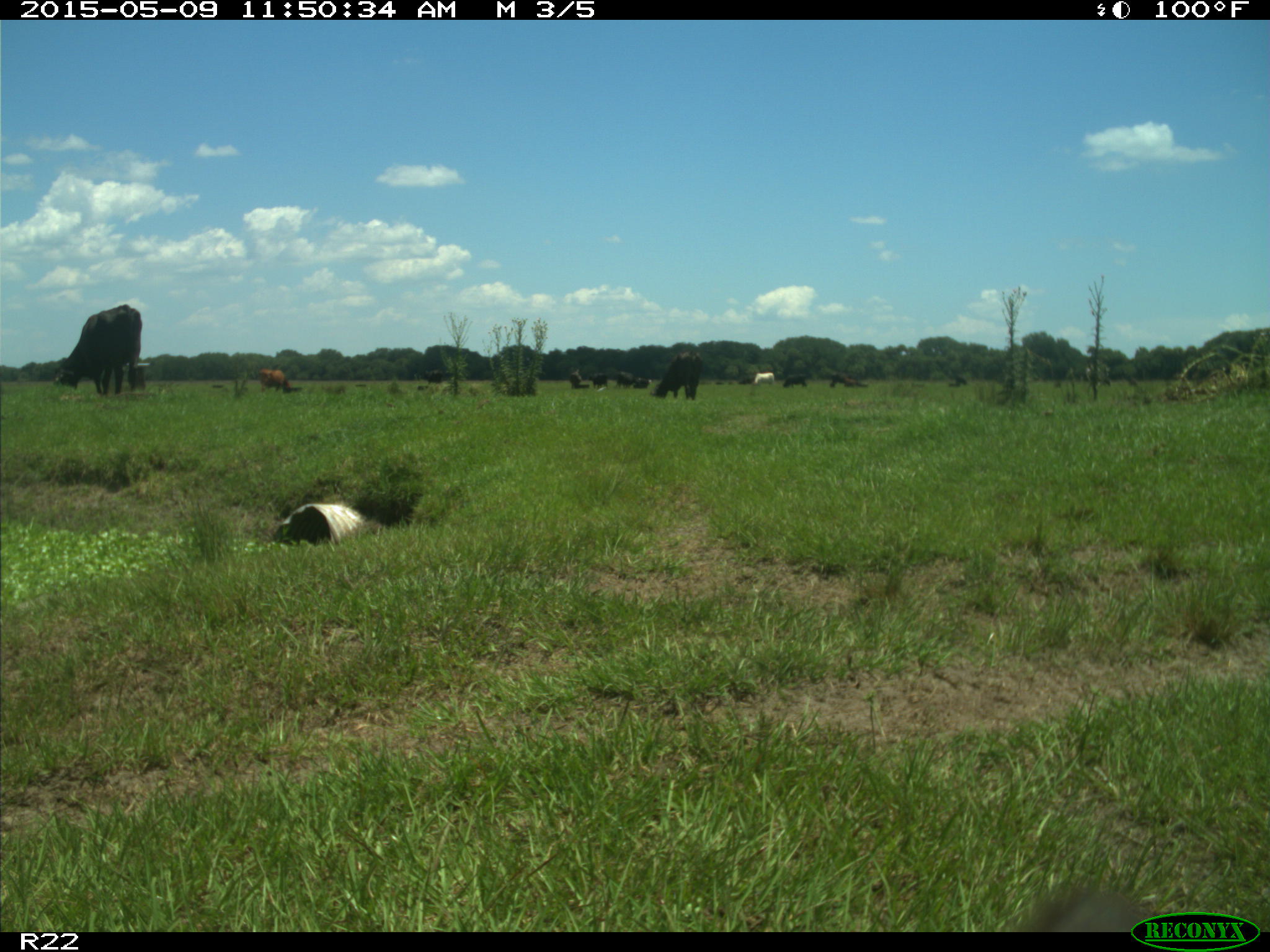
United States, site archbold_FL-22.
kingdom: Animalia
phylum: Chordata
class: Mammalia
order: Artiodactyla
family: Bovidae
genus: Bos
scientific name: Bos taurus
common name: domestic cow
Bos taurus (domestic cow).